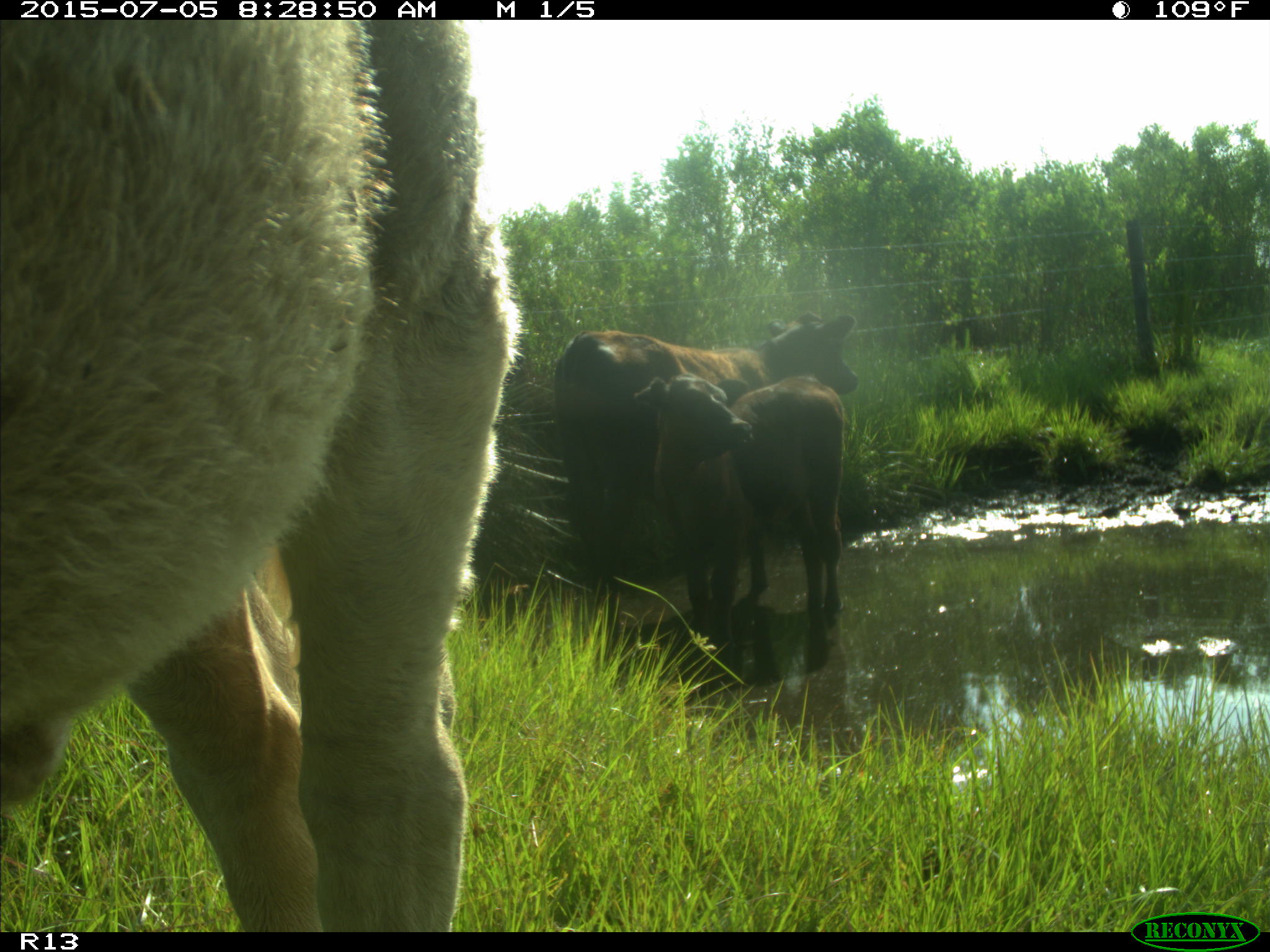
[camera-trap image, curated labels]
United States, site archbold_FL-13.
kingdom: Animalia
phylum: Chordata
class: Mammalia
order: Artiodactyla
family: Bovidae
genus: Bos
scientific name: Bos taurus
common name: domestic cow